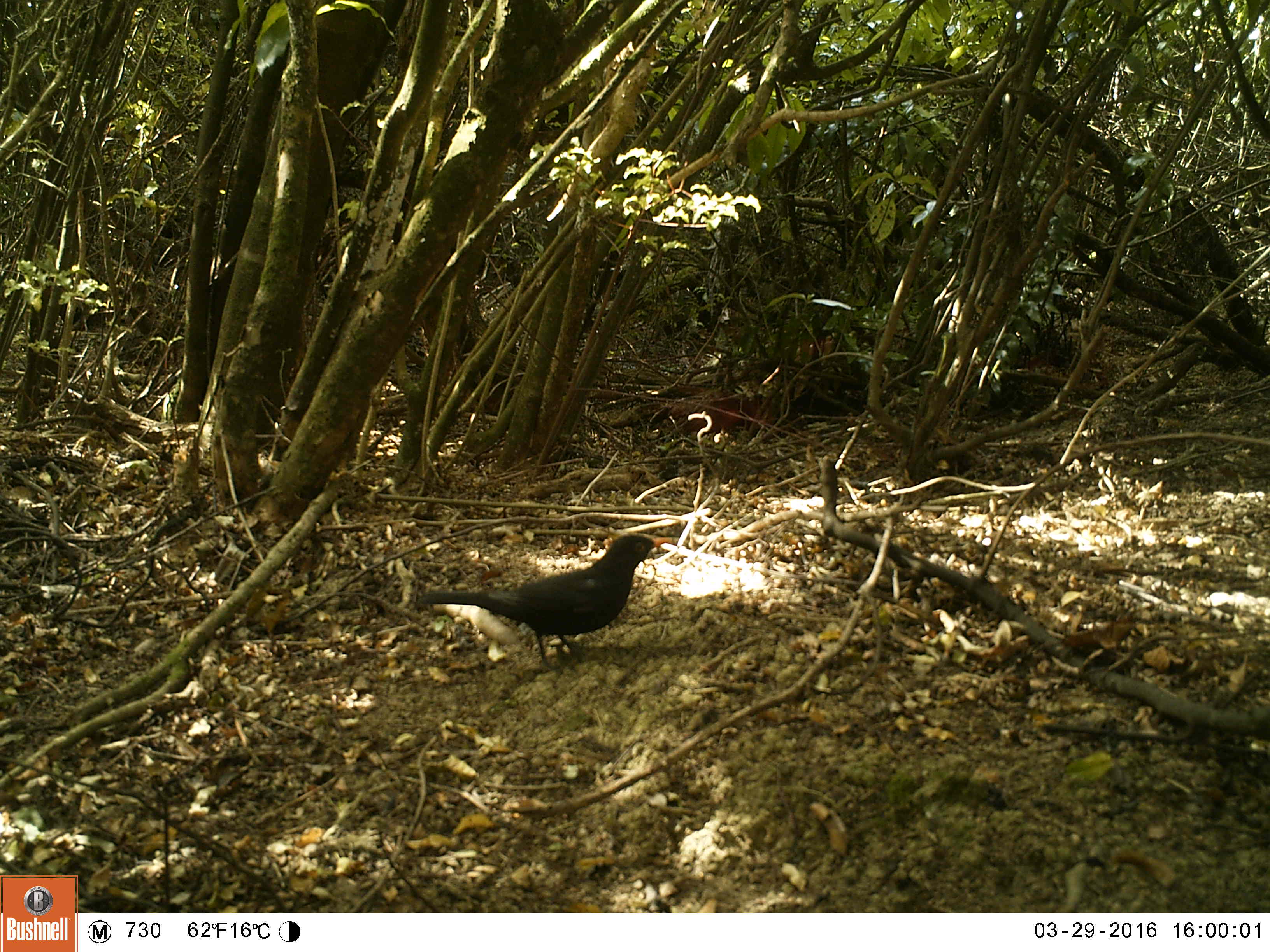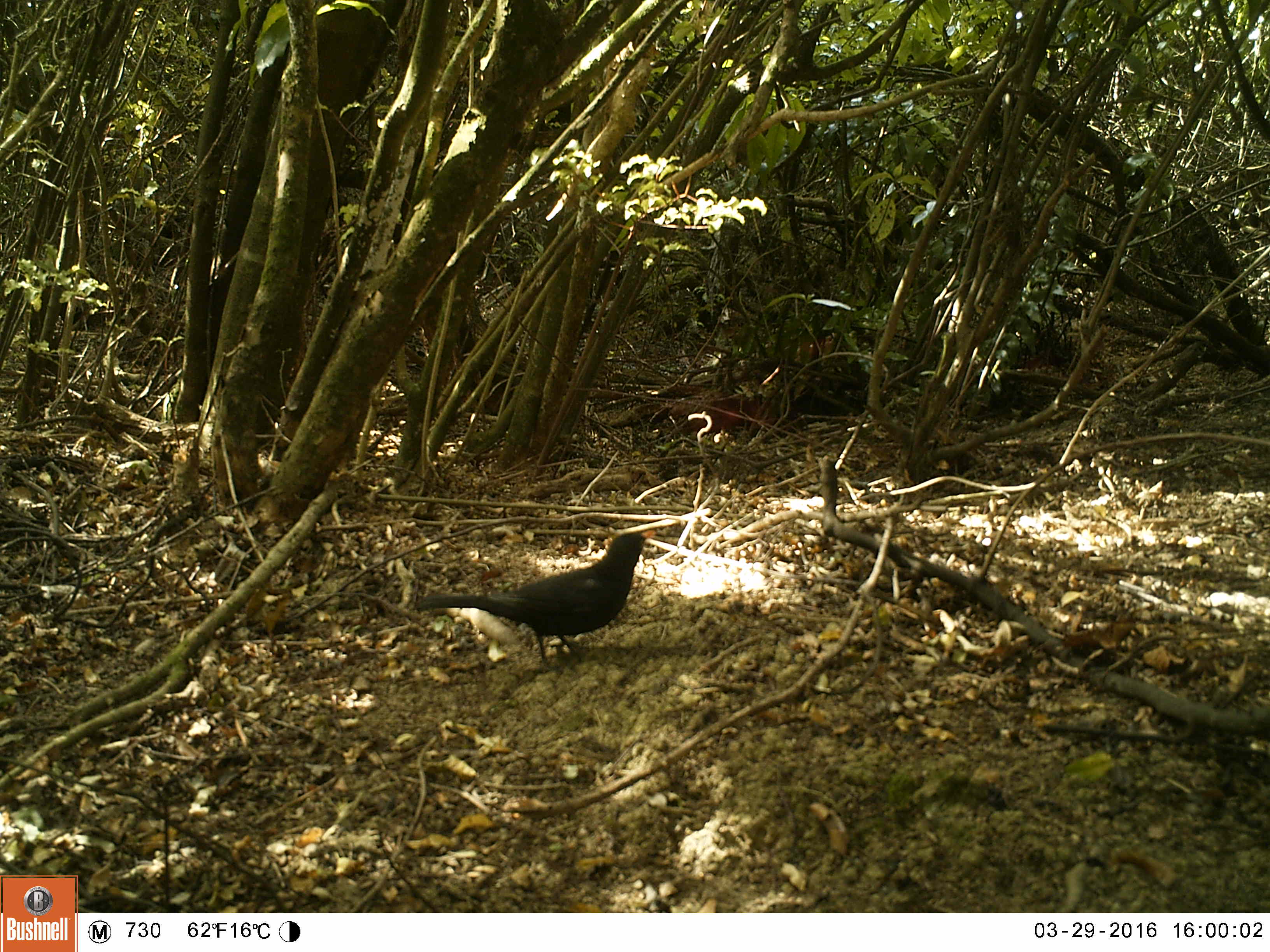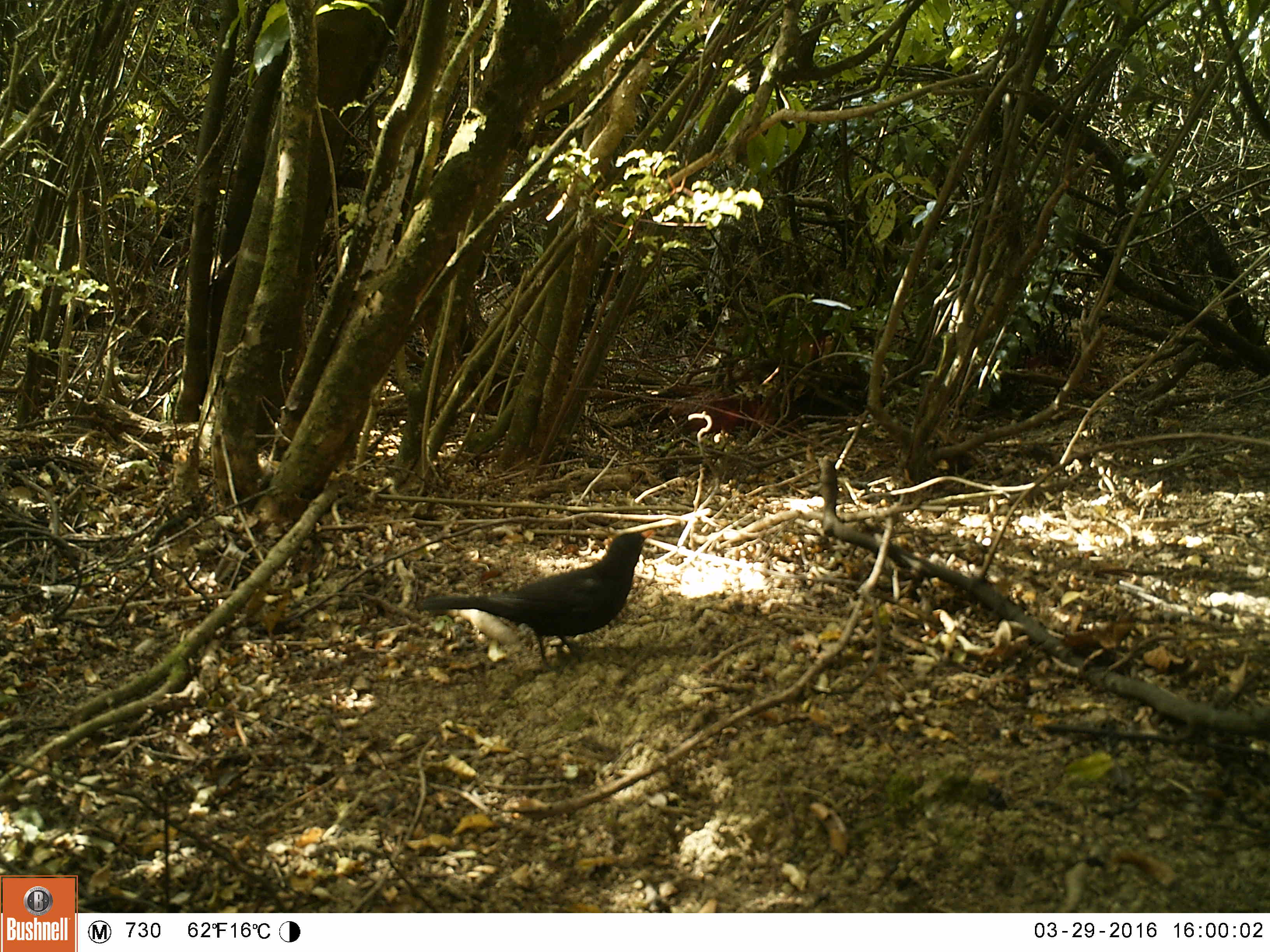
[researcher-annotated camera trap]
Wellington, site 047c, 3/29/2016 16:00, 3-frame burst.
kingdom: Animalia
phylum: Chordata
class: Aves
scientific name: Aves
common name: bird